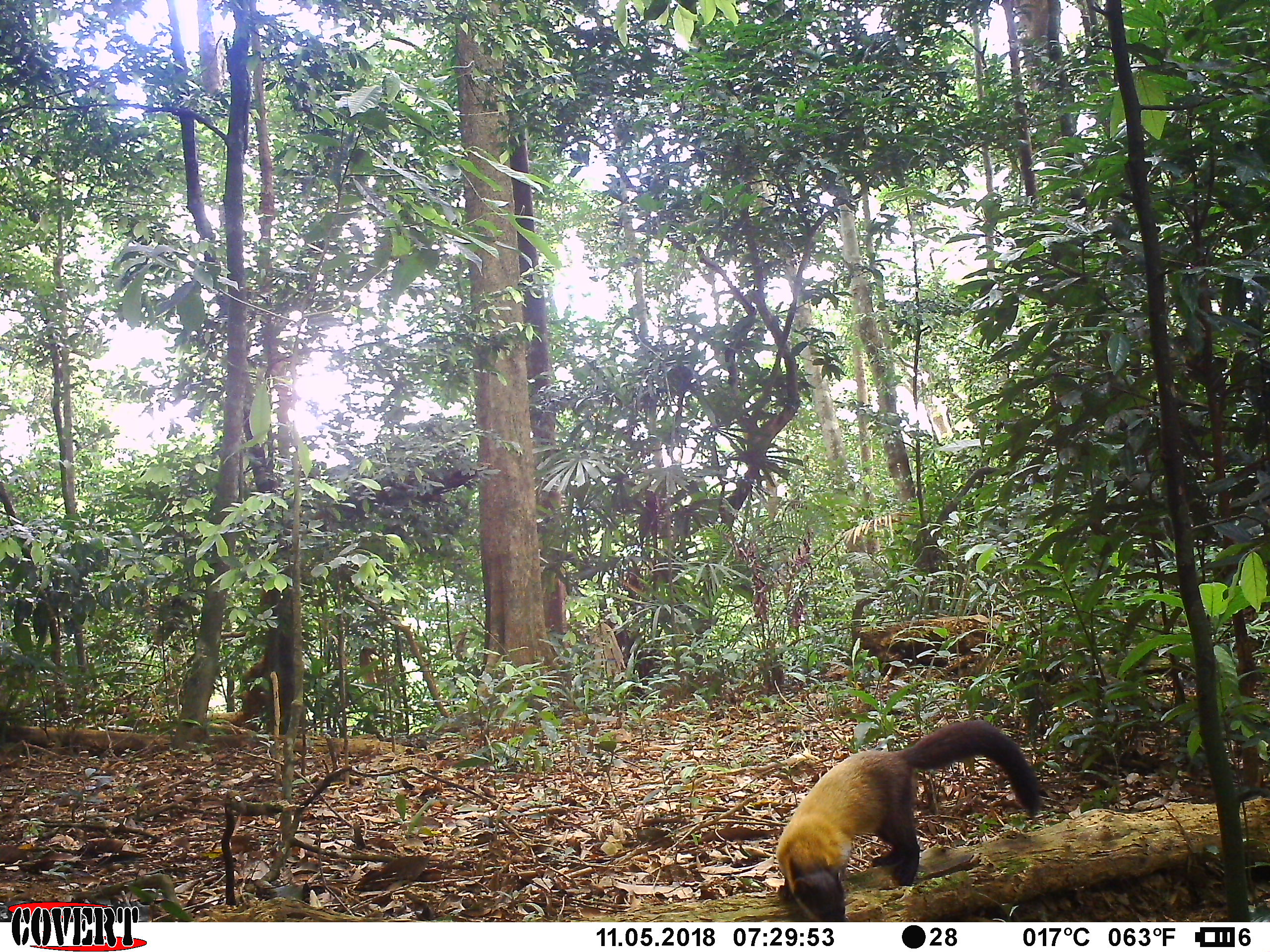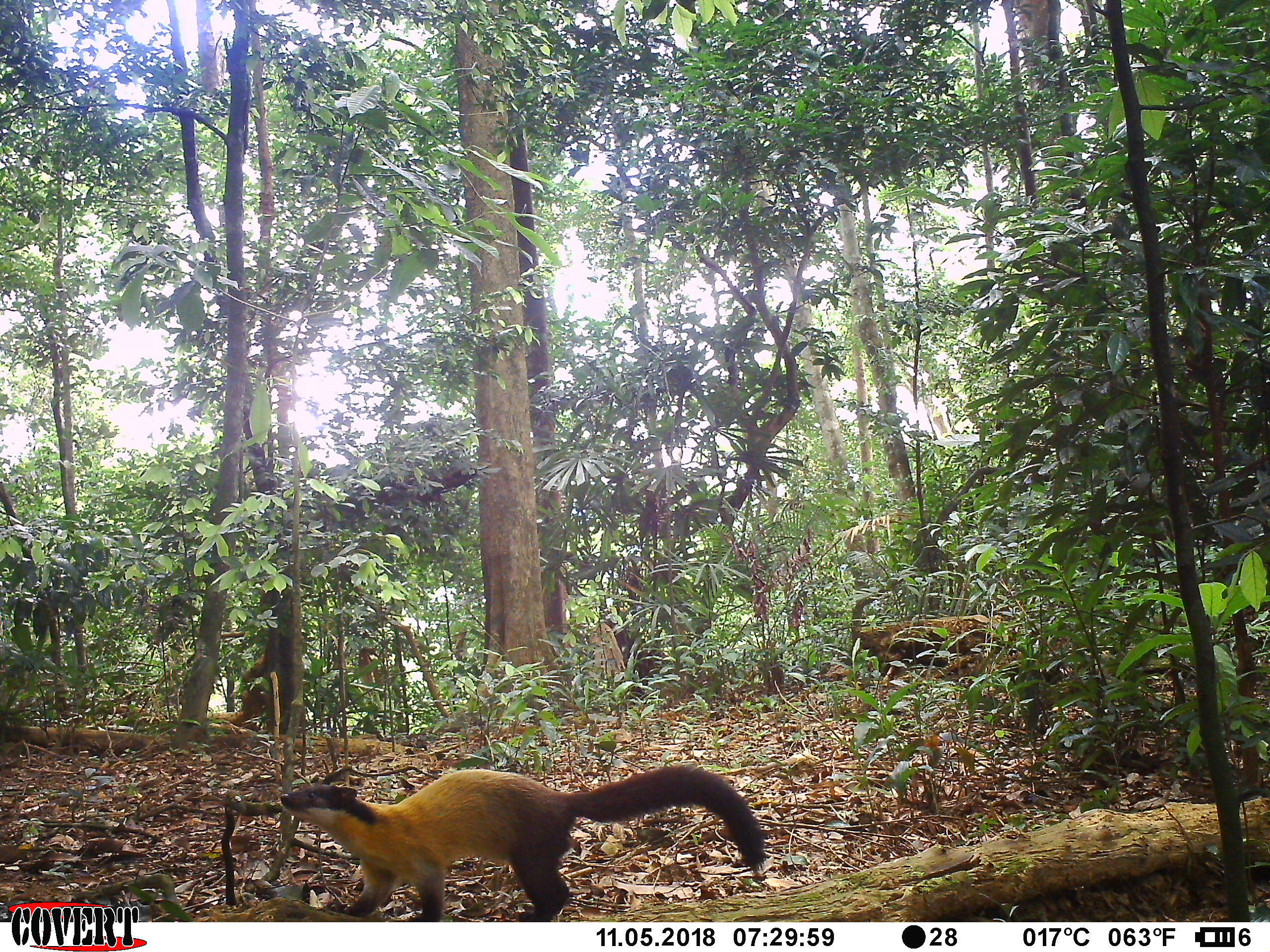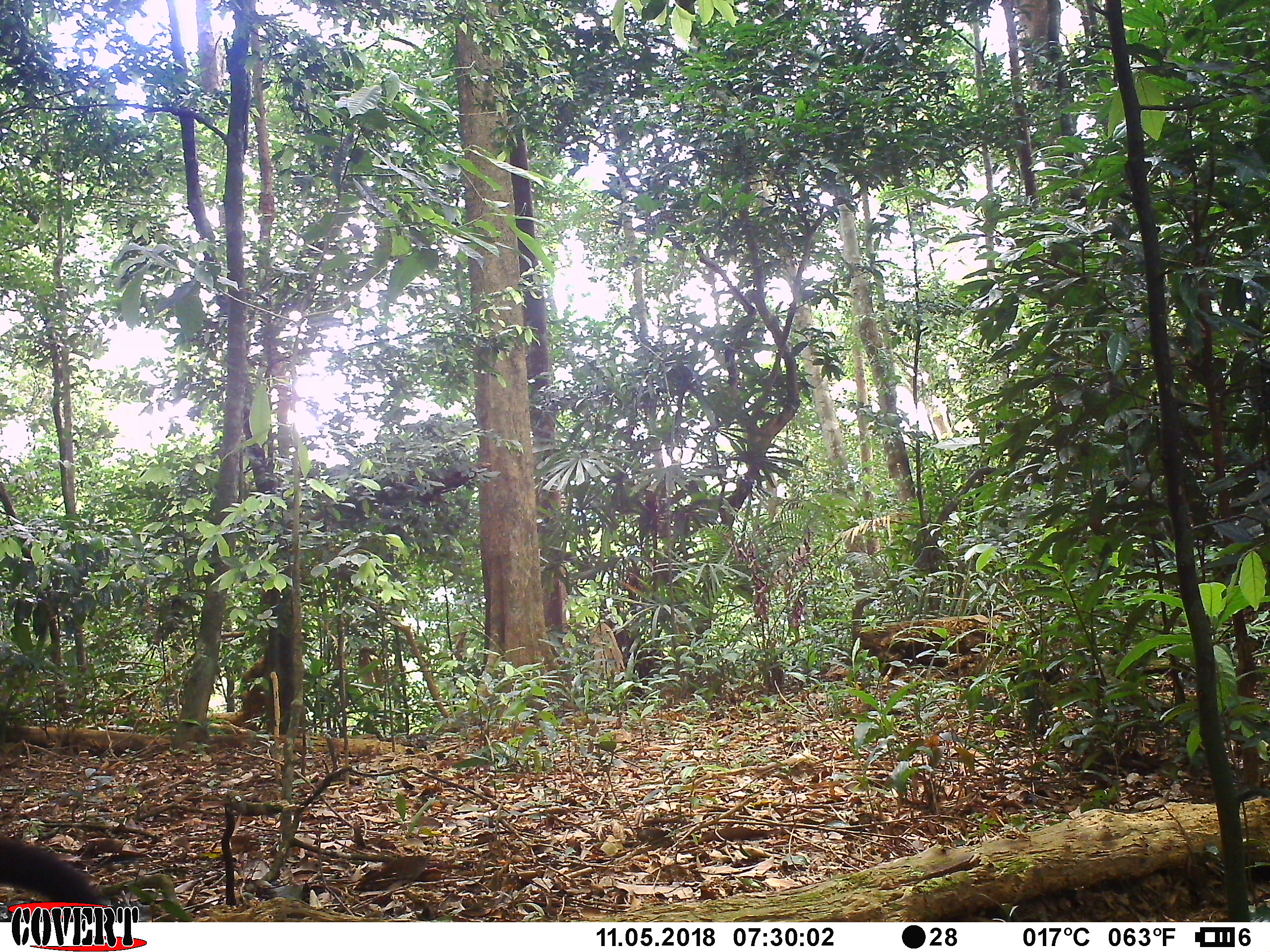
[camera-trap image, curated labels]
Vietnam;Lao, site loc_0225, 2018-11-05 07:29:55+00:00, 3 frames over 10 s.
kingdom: Animalia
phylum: Chordata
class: Mammalia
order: Carnivora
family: Mustelidae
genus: Martes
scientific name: Martes flavigula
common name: yellow-throated marten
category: yellow throated marten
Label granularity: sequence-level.